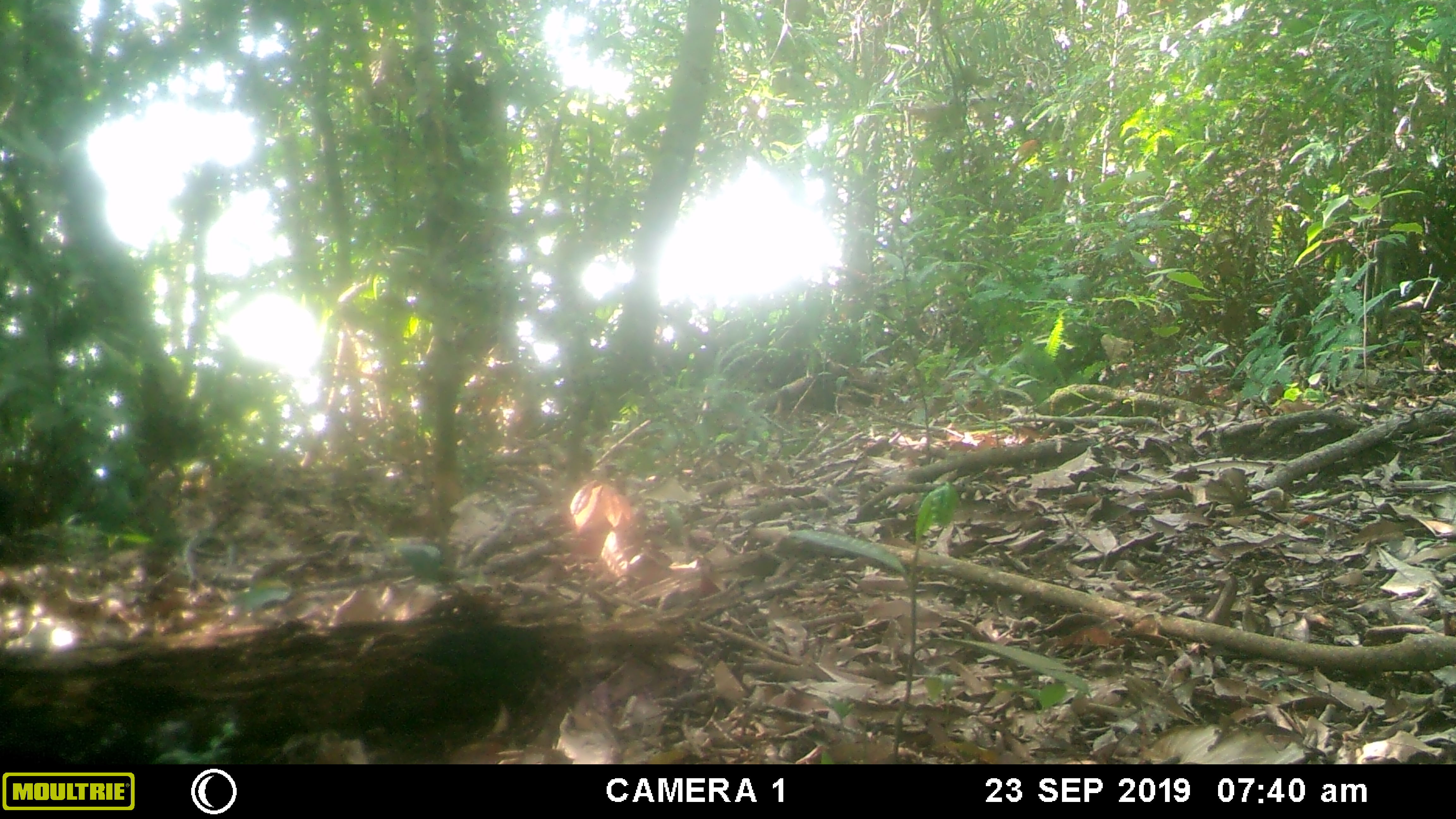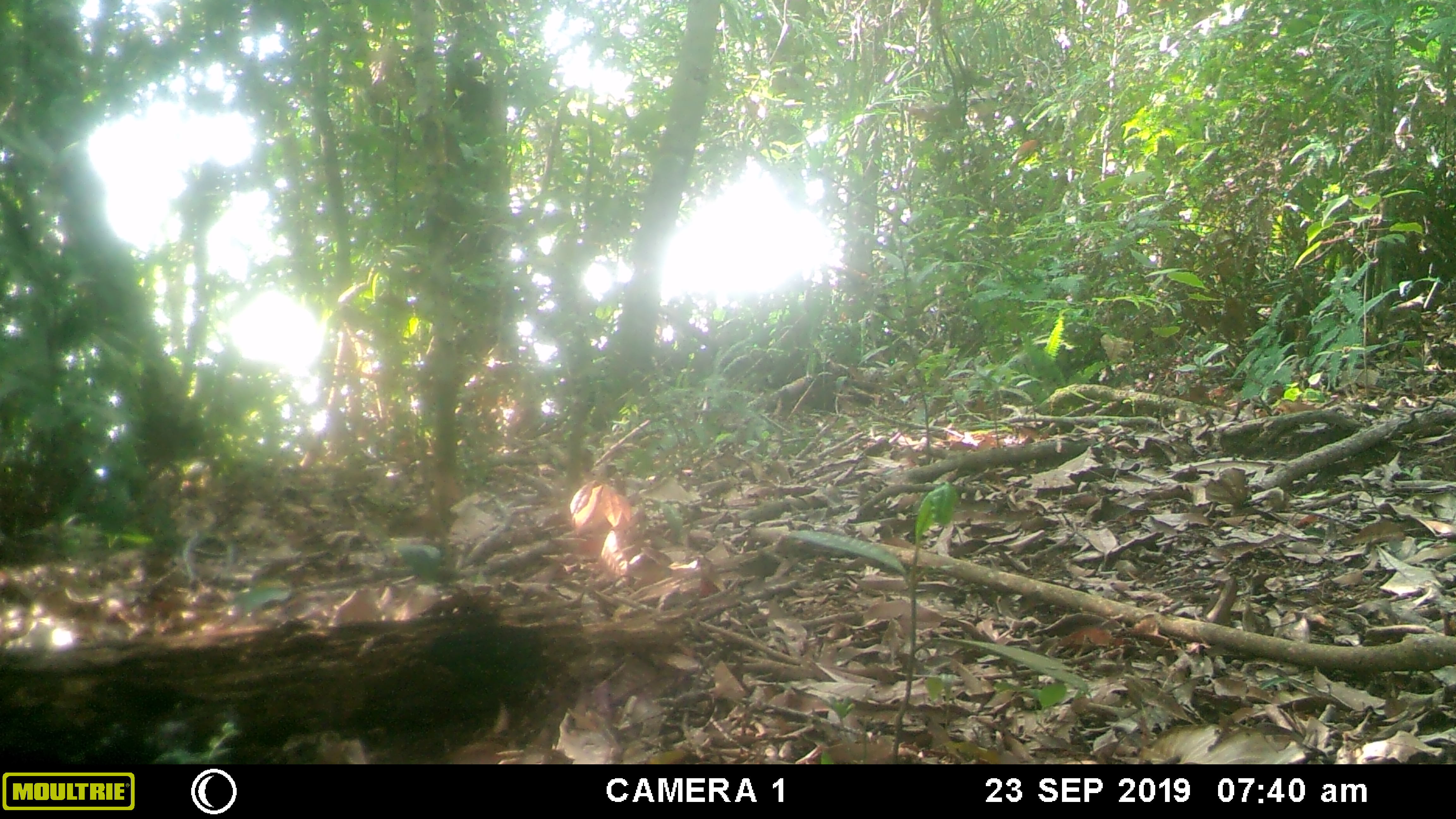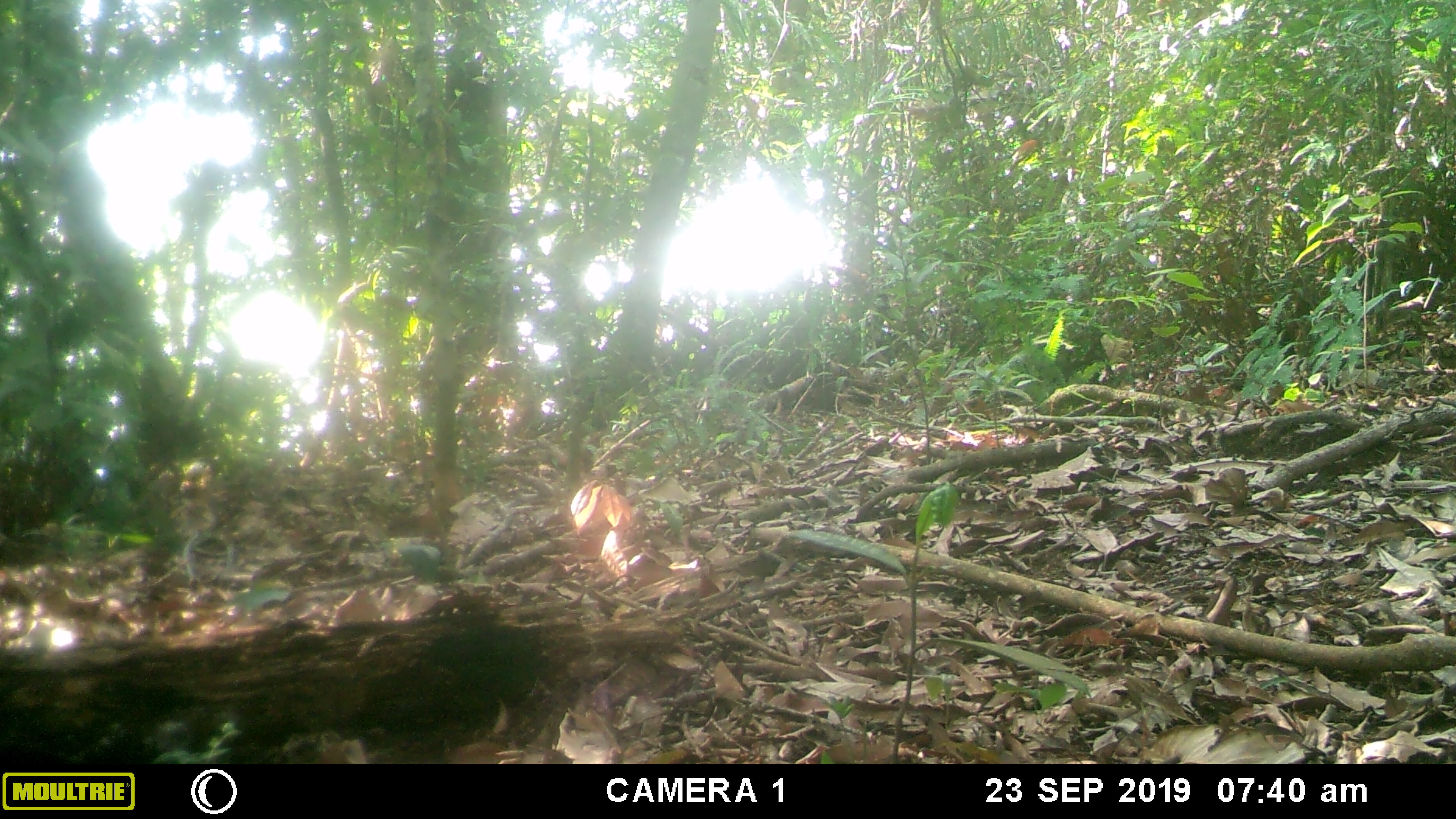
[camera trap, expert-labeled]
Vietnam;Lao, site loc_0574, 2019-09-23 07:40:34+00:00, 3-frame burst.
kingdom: Animalia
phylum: Chordata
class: Mammalia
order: Carnivora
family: Mustelidae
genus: Martes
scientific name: Martes flavigula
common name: yellow-throated marten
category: yellow throated marten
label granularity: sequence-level